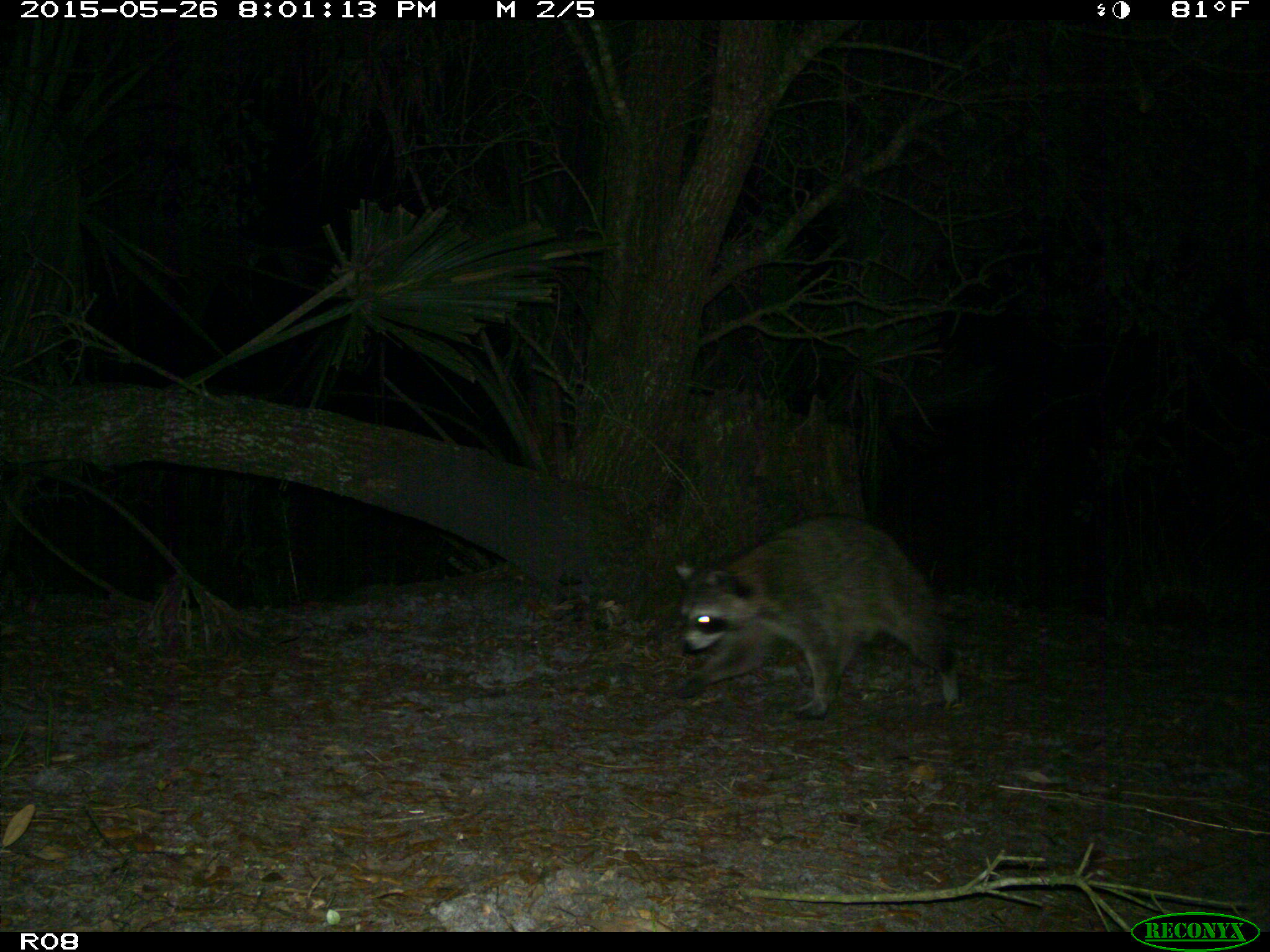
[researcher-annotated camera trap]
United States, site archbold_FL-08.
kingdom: Animalia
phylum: Chordata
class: Mammalia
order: Carnivora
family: Procyonidae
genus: Procyon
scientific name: Procyon lotor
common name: common raccoon